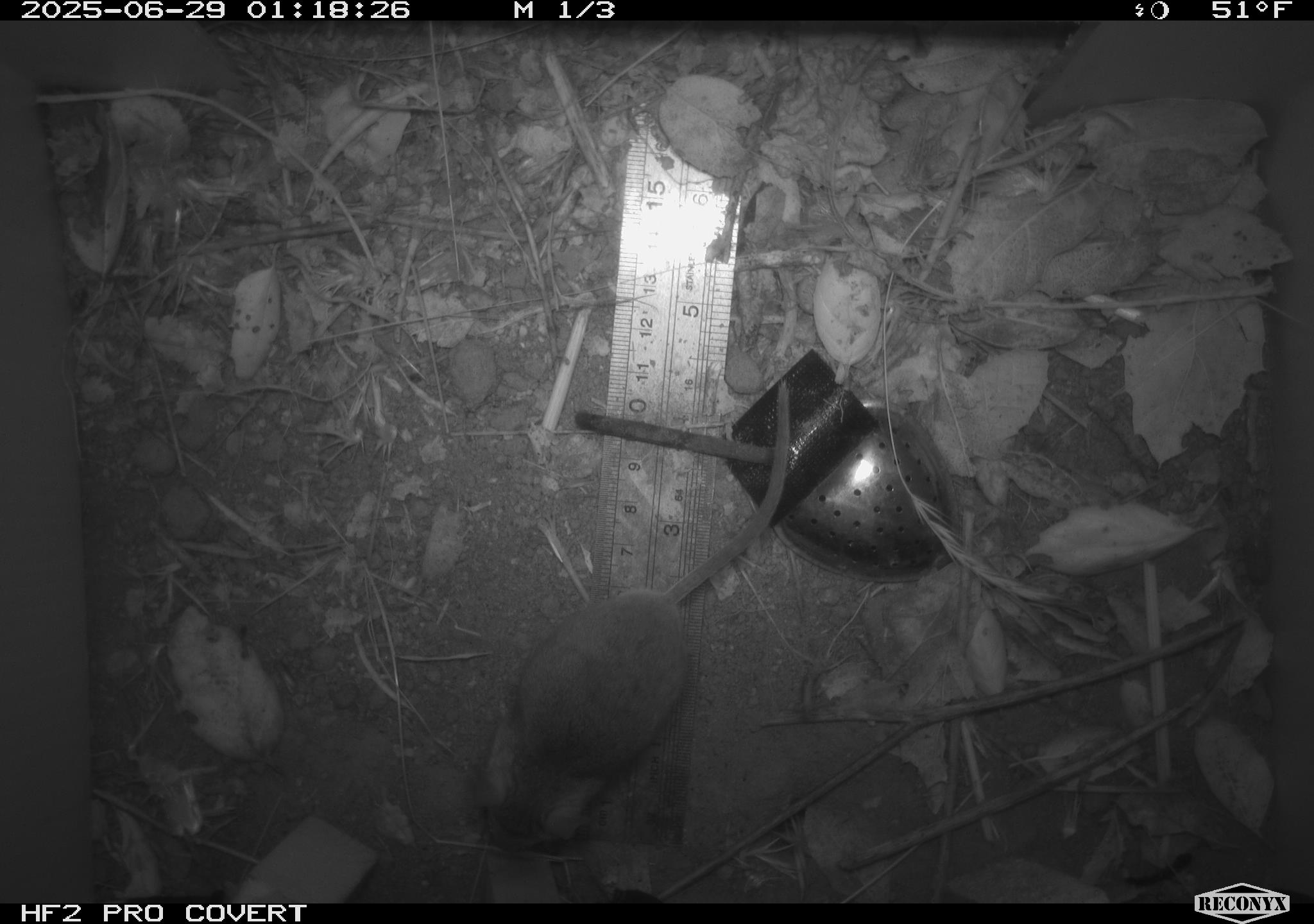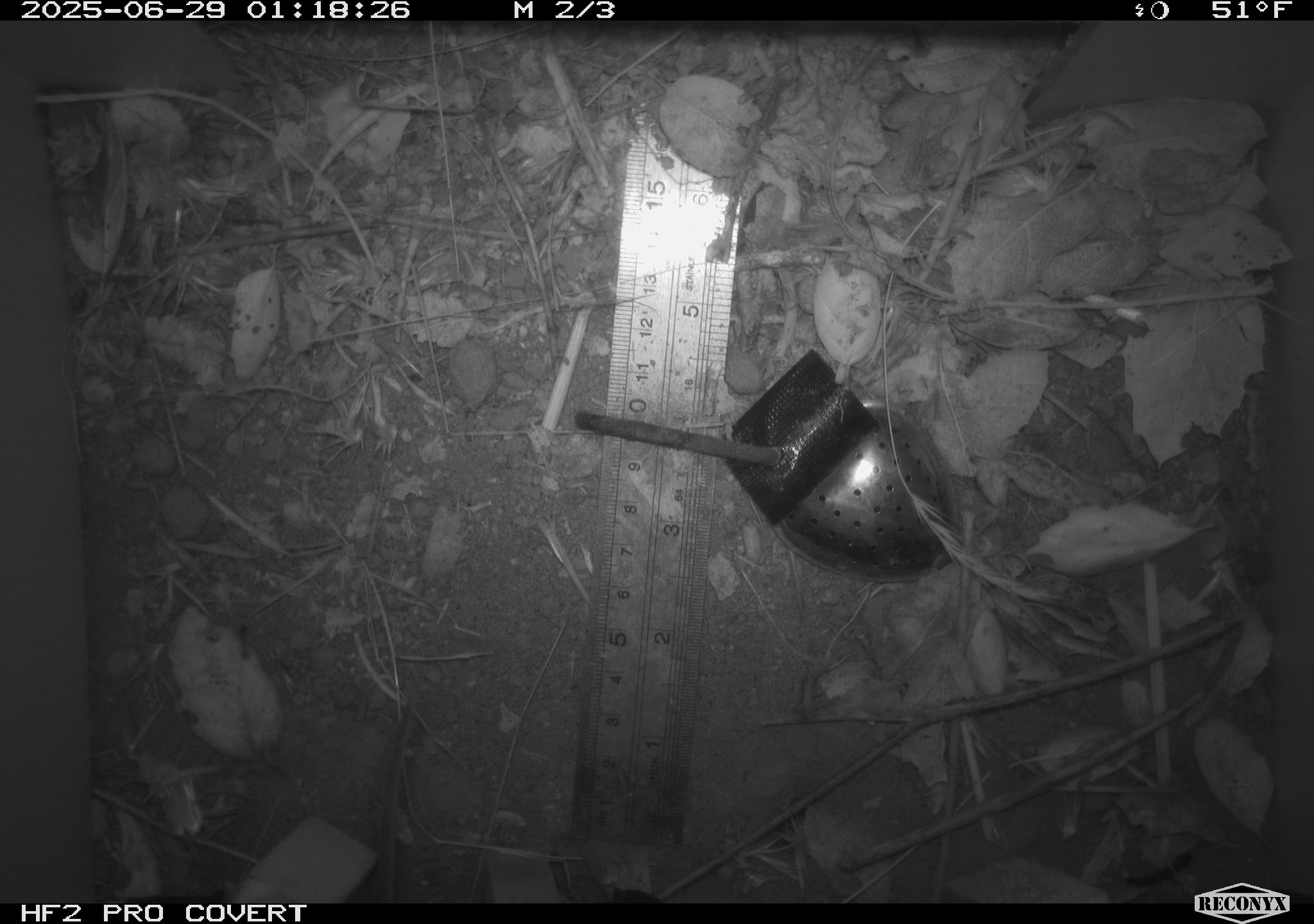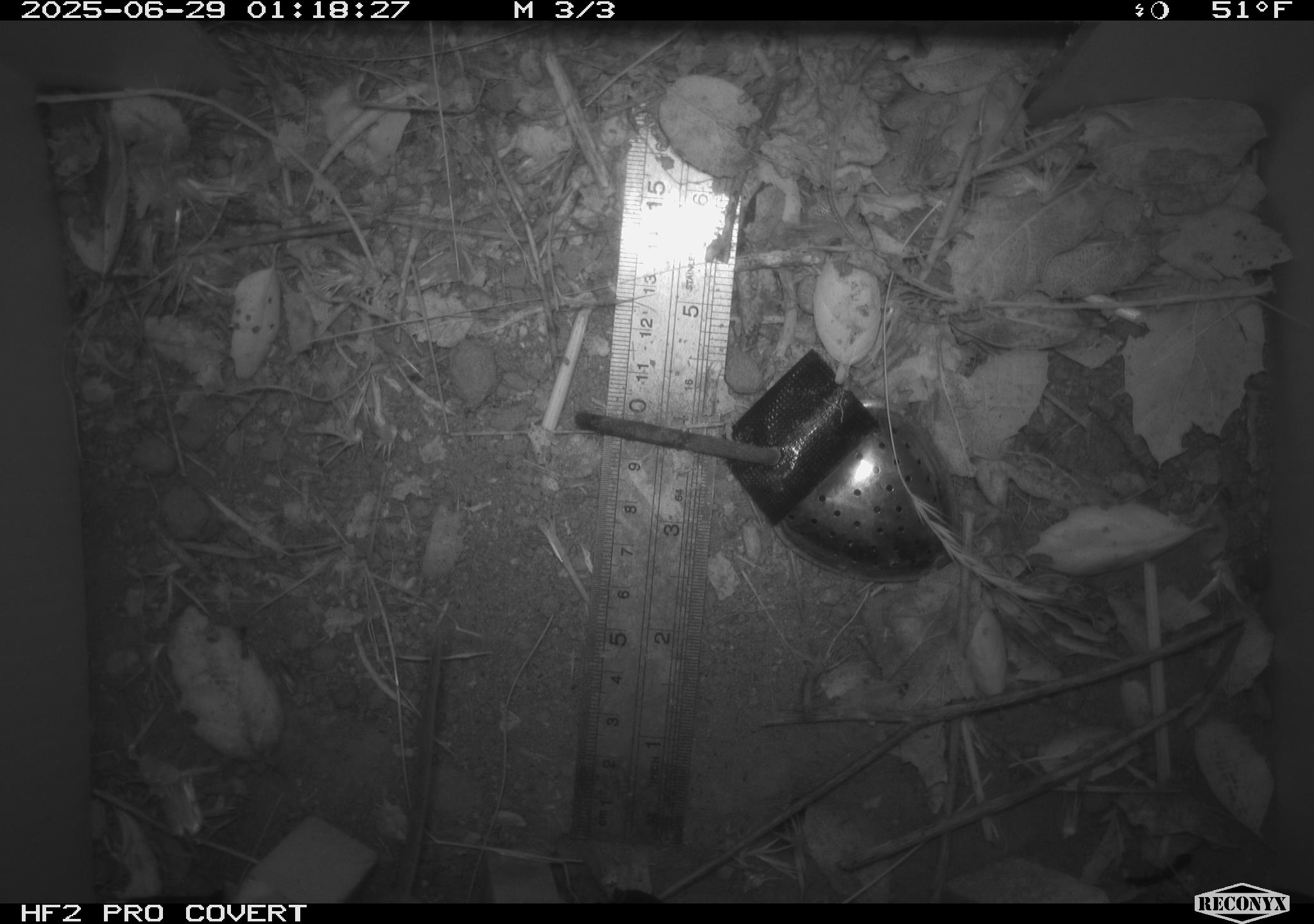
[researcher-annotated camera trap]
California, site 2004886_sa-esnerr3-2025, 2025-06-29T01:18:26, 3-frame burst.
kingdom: Animalia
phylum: Chordata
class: Mammalia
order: Rodentia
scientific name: Rodentia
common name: rodent